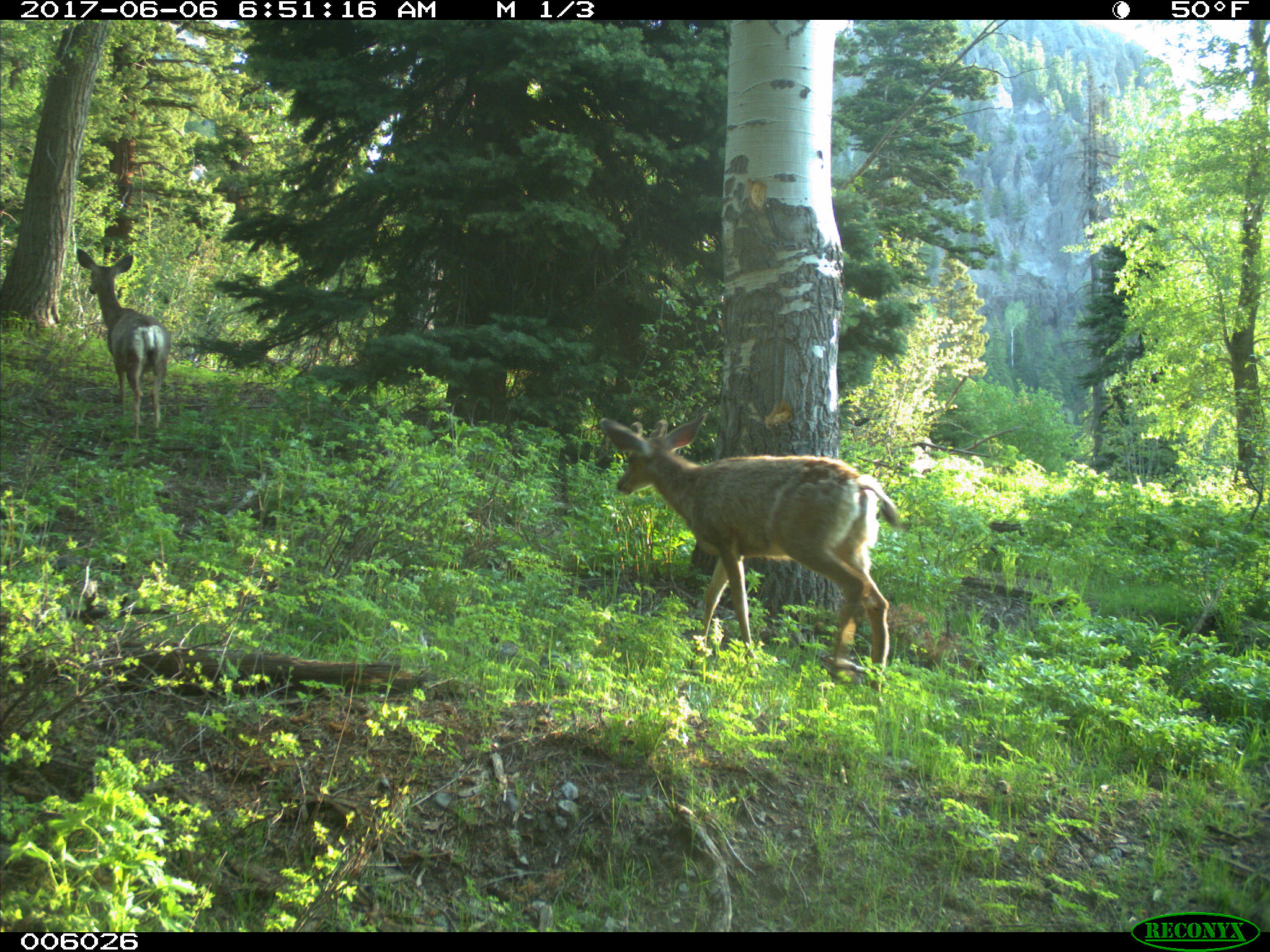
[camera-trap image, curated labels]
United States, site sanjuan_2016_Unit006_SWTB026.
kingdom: Animalia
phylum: Chordata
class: Mammalia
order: Artiodactyla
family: Cervidae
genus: Odocoileus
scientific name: Odocoileus hemionus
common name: mule deer